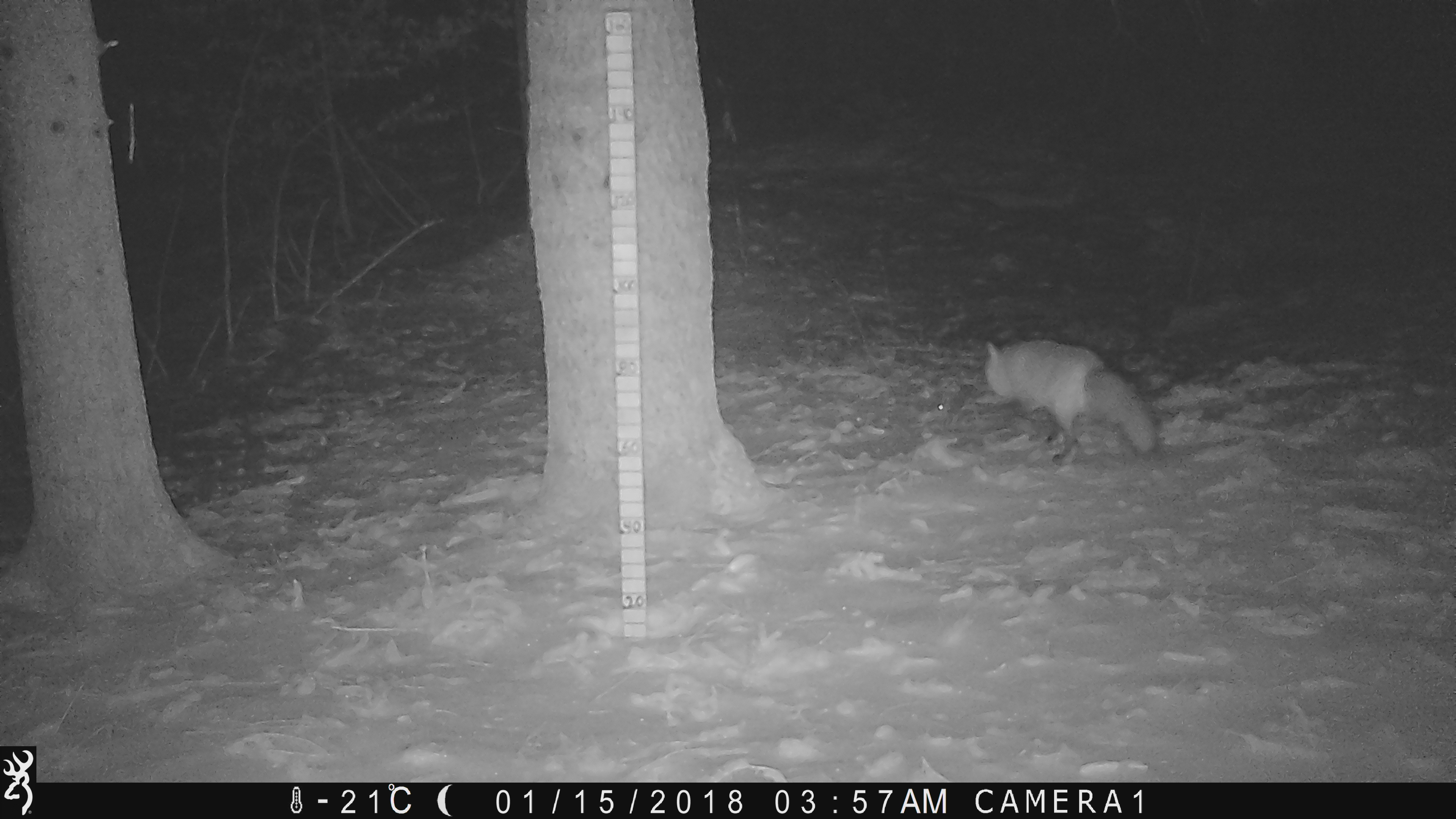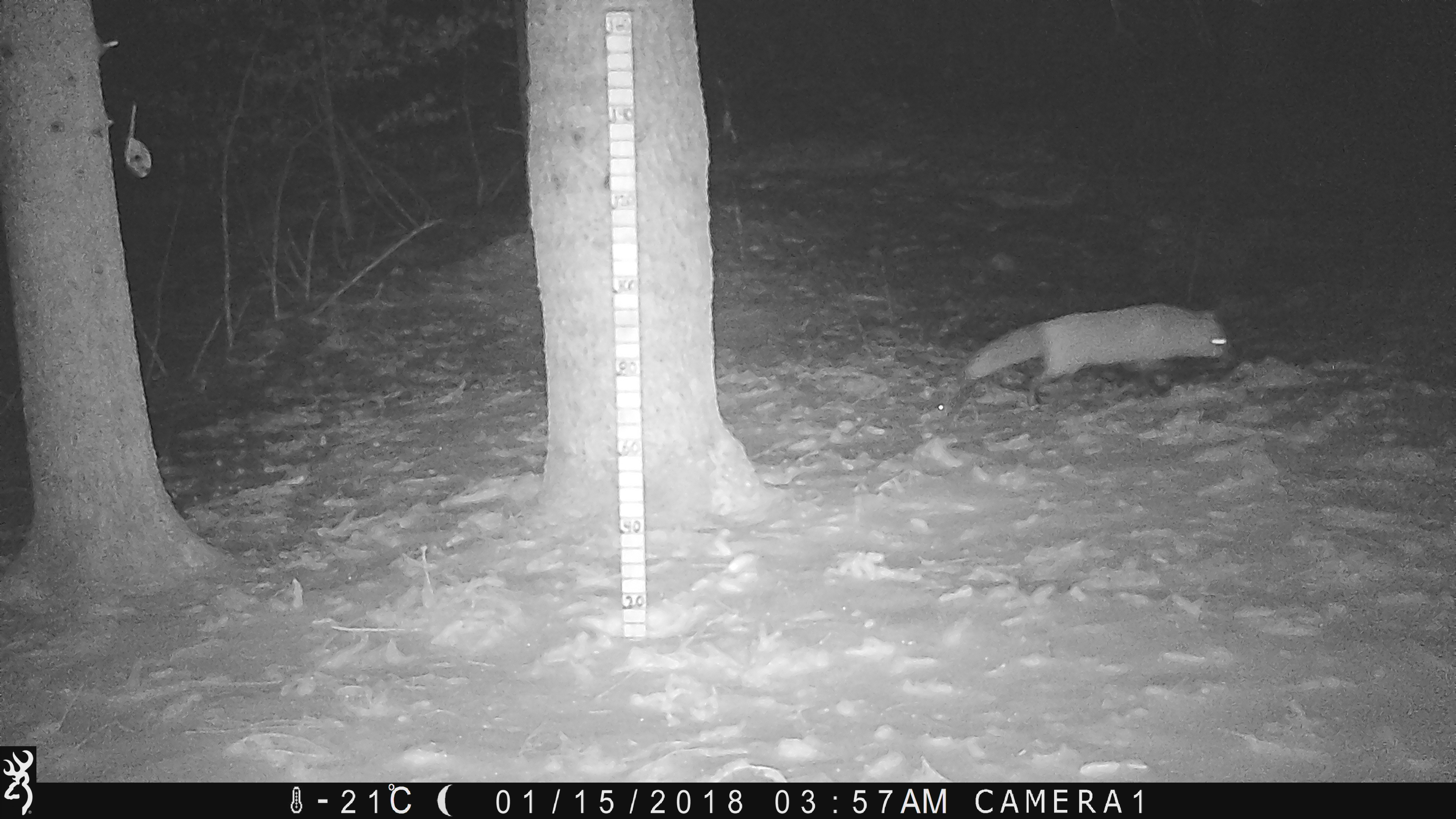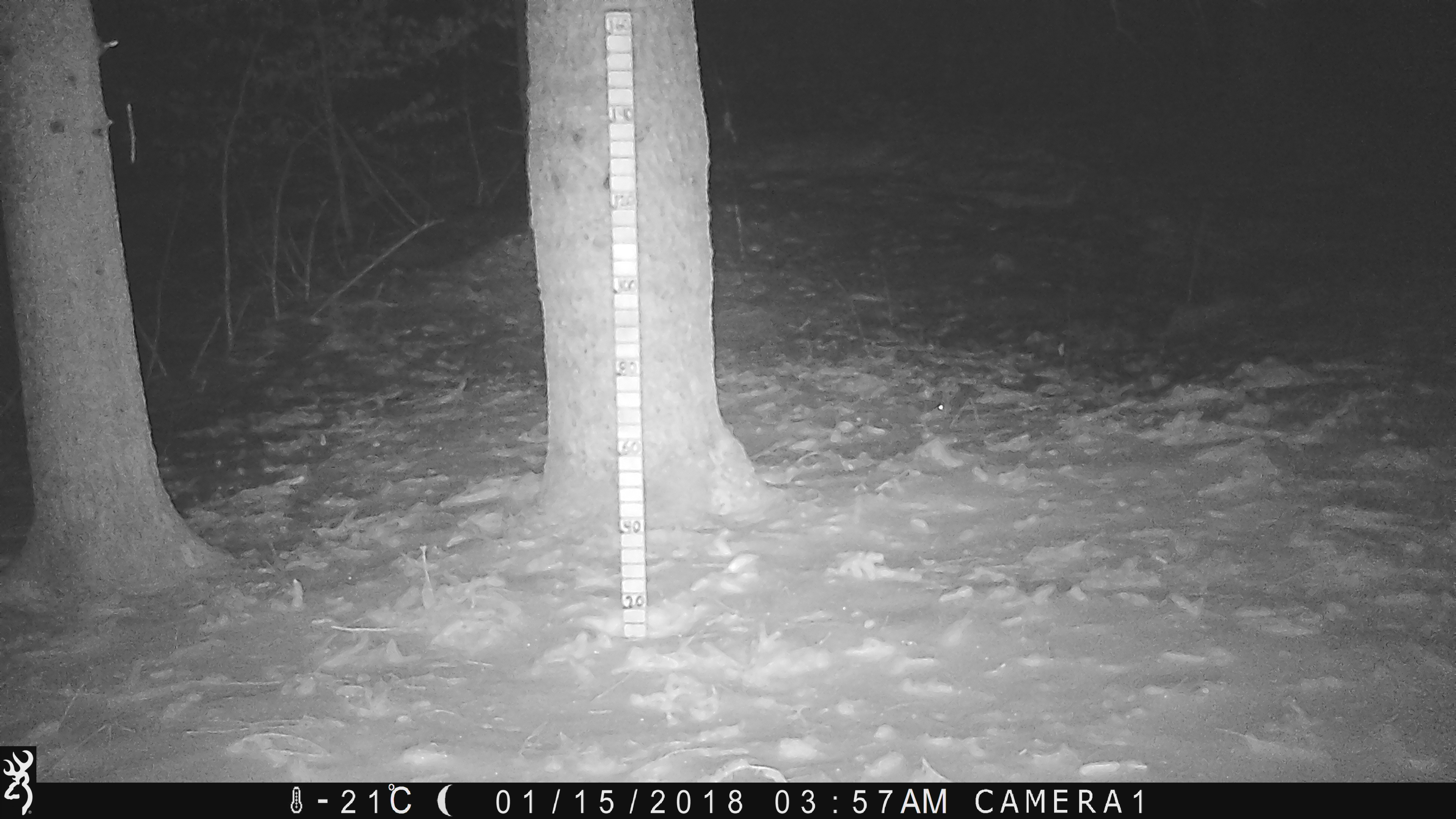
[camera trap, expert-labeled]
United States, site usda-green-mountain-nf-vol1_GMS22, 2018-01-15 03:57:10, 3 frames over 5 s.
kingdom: Animalia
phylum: Chordata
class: Mammalia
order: Carnivora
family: Canidae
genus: Vulpes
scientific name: Vulpes vulpes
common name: red fox